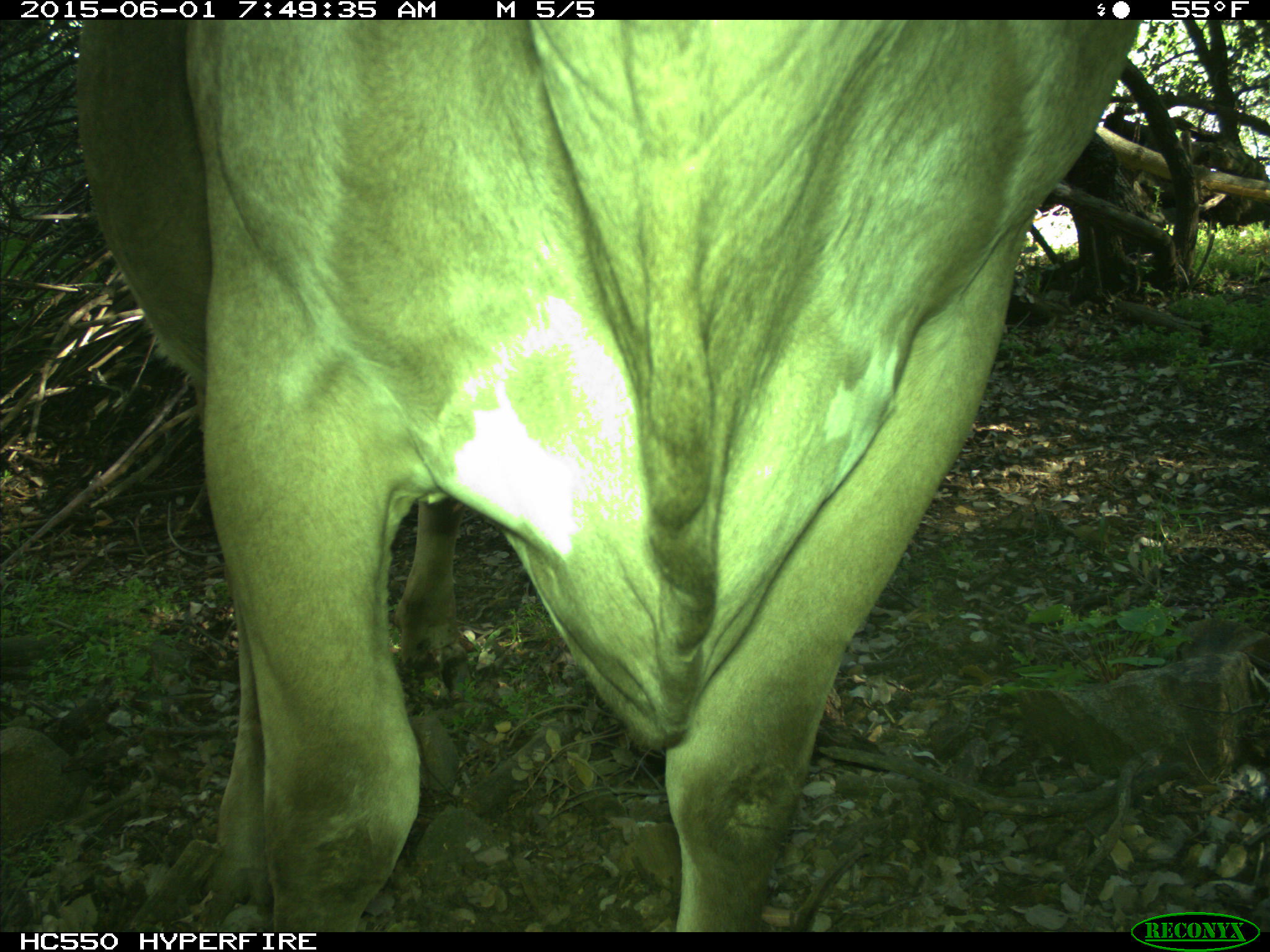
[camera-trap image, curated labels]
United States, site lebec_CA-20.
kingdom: Animalia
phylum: Chordata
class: Mammalia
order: Artiodactyla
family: Bovidae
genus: Bos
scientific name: Bos taurus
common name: domestic cow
Bos taurus (domestic cow).